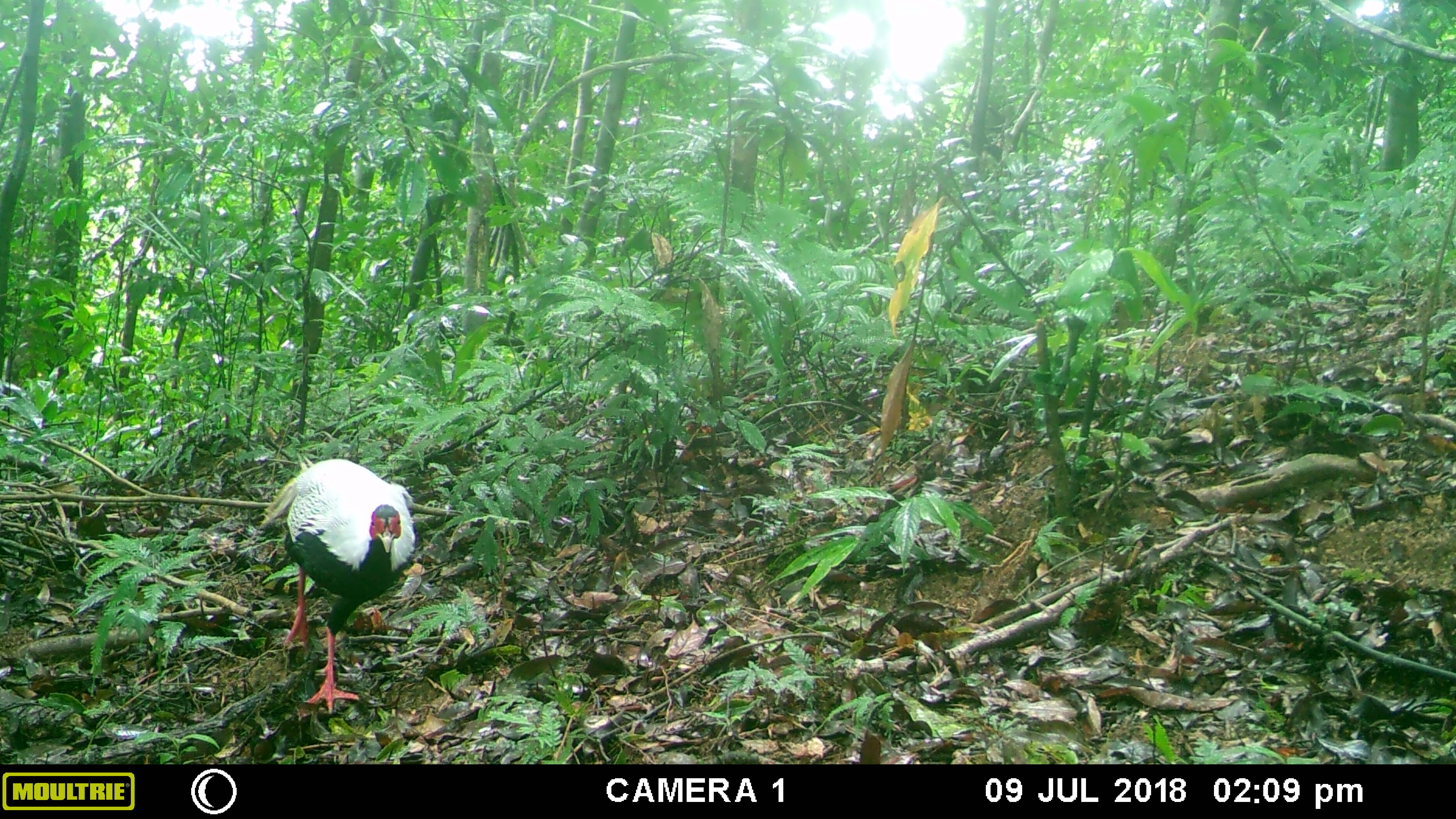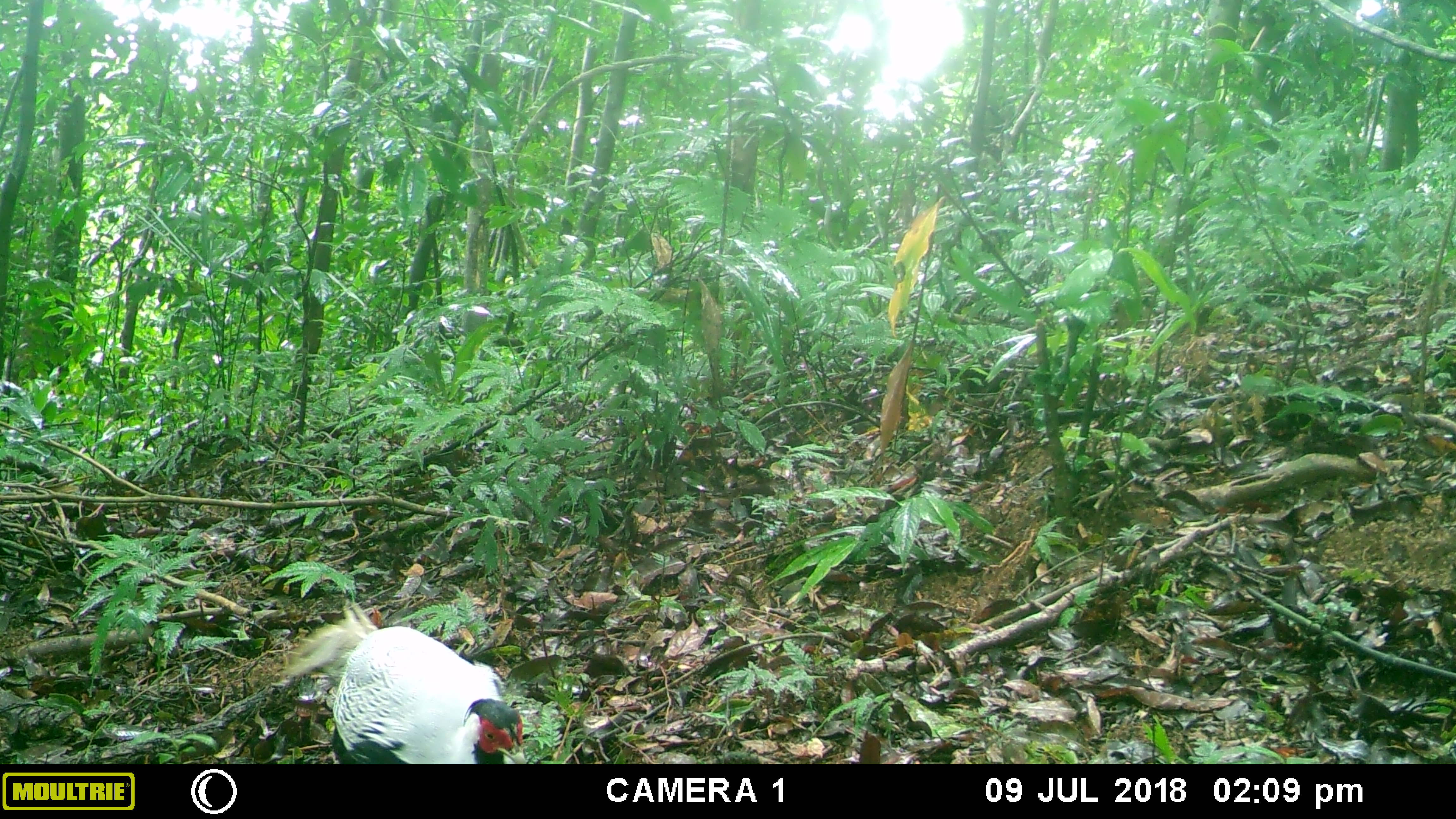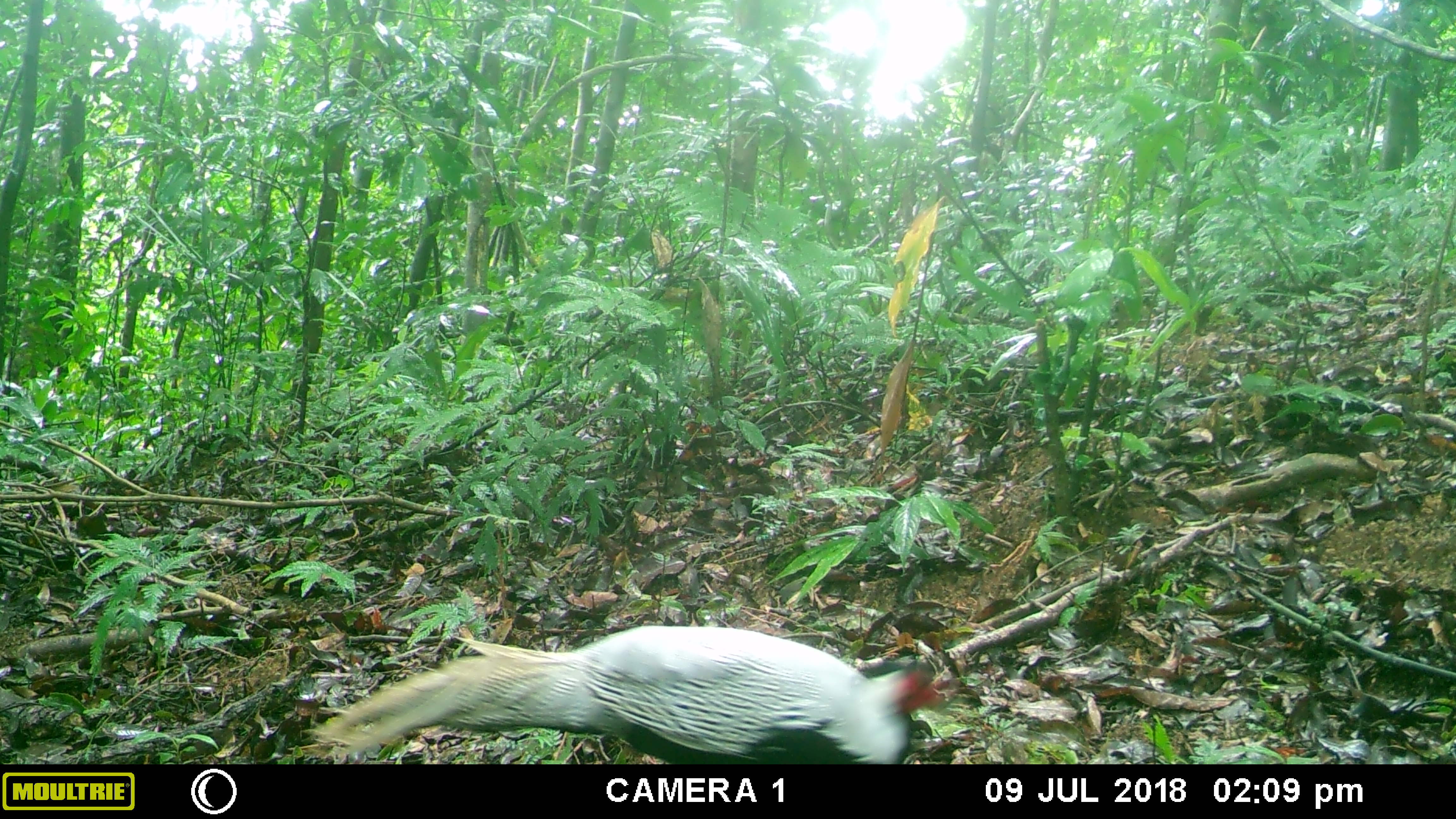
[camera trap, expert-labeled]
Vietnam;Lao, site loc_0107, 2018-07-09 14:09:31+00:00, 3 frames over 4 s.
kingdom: Animalia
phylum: Chordata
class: Aves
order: Galliformes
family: Phasianidae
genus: Lophura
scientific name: Lophura nycthemera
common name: silver pheasant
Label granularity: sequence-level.